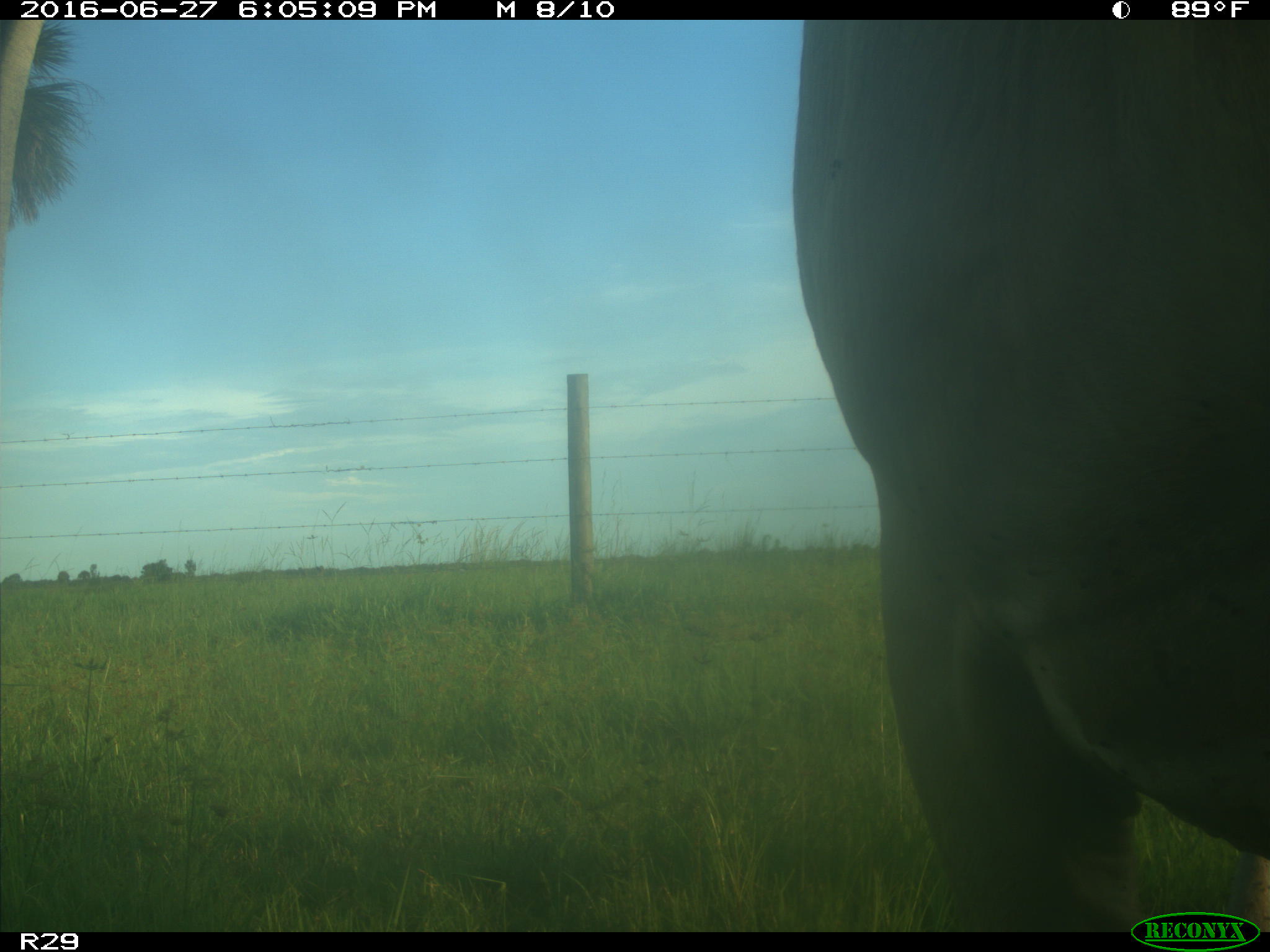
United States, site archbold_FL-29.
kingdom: Animalia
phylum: Chordata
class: Mammalia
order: Artiodactyla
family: Bovidae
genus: Bos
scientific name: Bos taurus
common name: domestic cow